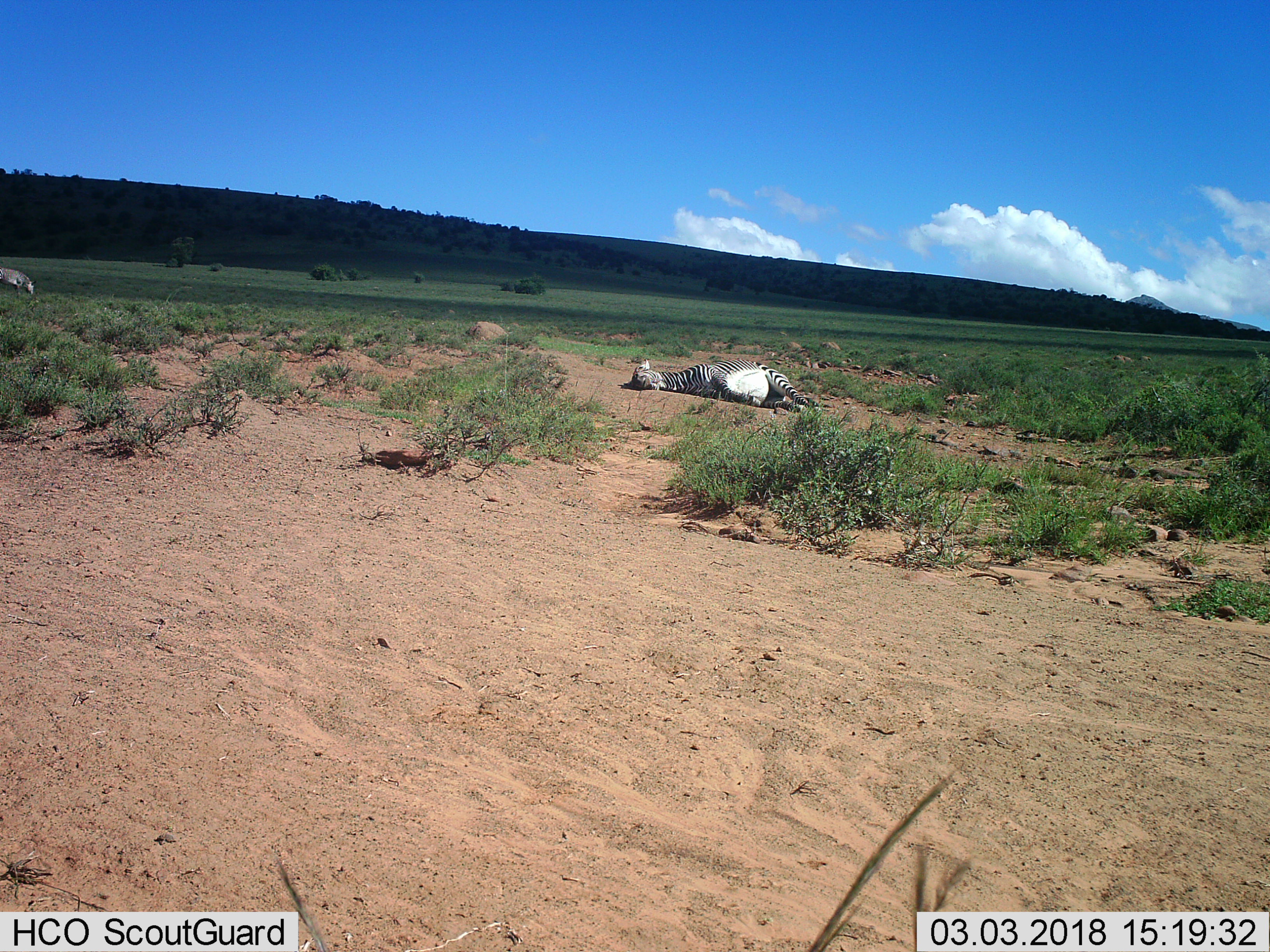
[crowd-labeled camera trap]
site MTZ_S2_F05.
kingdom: Animalia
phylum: Chordata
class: Mammalia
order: Perissodactyla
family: Equidae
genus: Equus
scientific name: Equus zebra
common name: mountain zebra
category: zebramountain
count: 2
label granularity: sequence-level